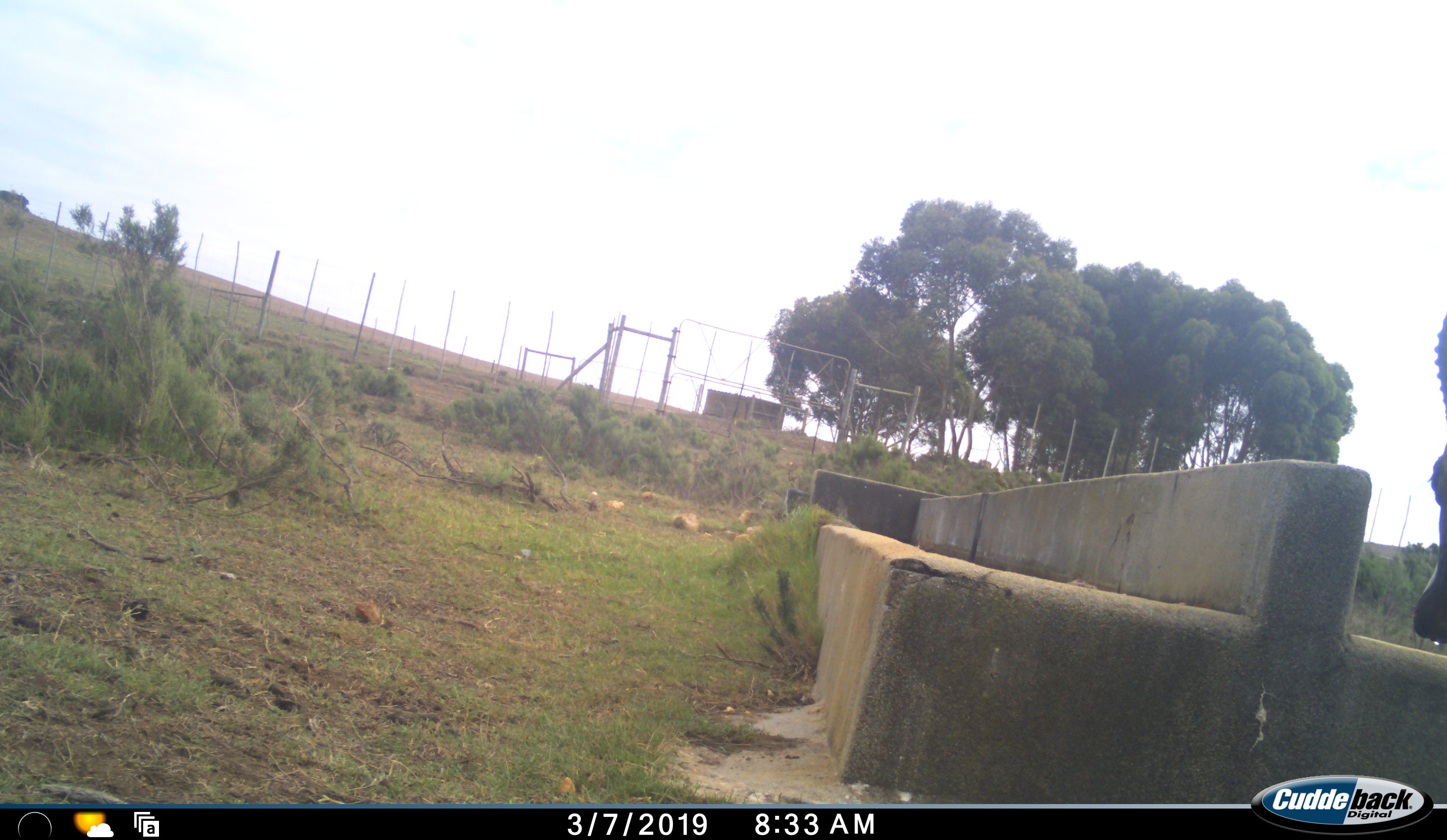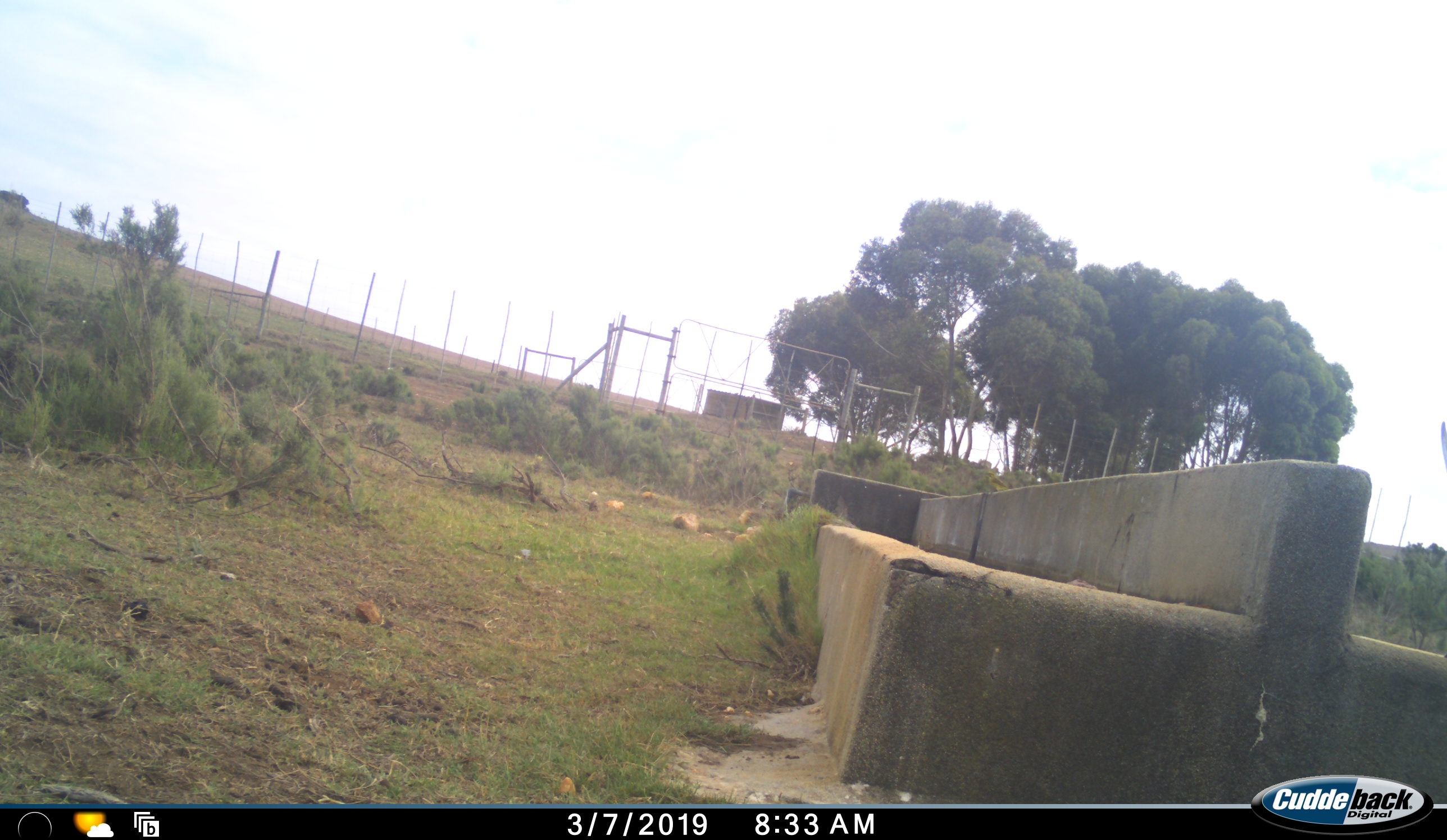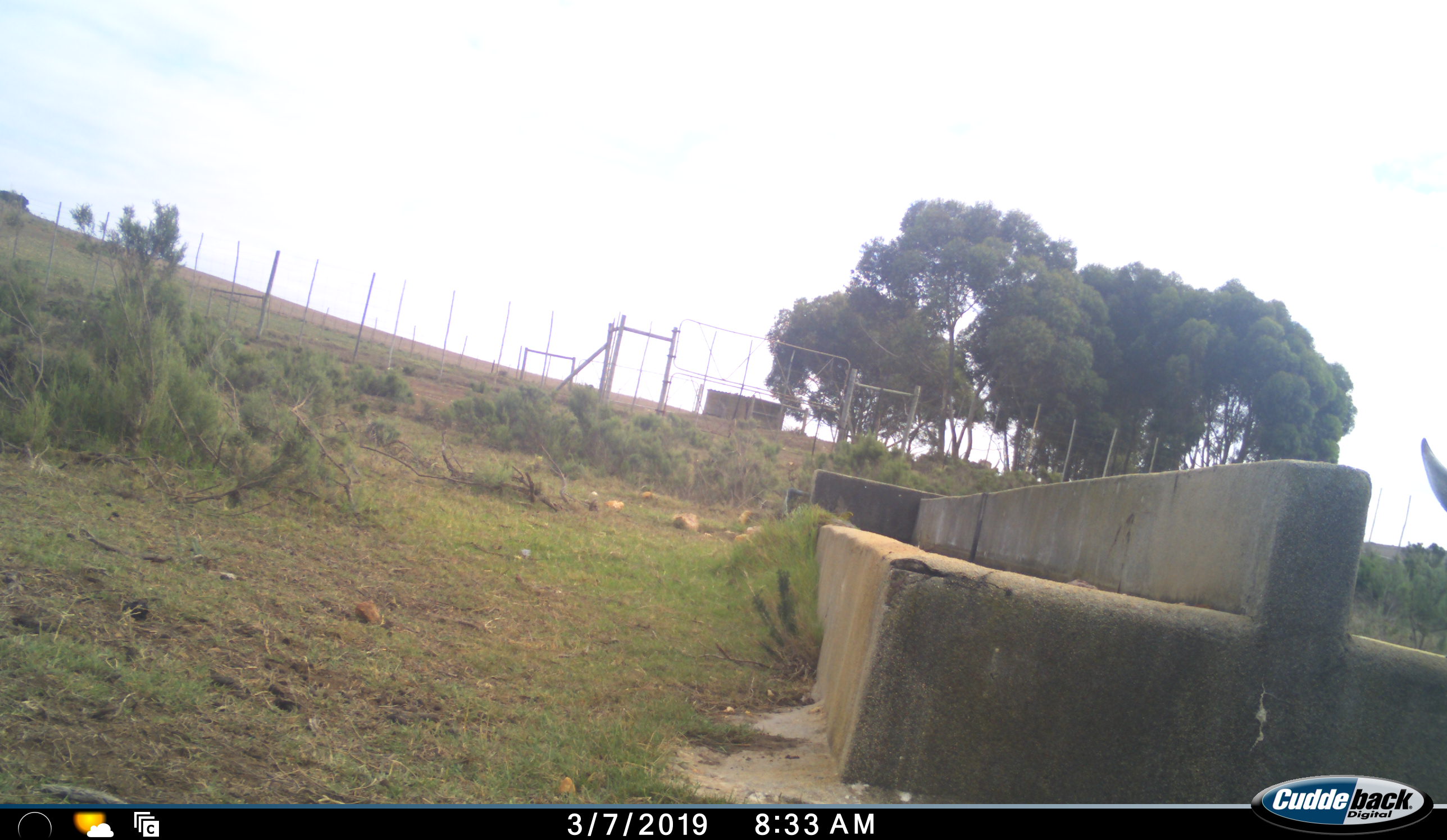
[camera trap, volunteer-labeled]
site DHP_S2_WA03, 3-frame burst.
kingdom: Animalia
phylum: Chordata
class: Mammalia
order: Artiodactyla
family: Bovidae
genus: Damaliscus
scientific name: Damaliscus pygargus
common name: bontebok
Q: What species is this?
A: Bontebok (Damaliscus pygargus).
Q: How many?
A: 1.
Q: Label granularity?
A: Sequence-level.